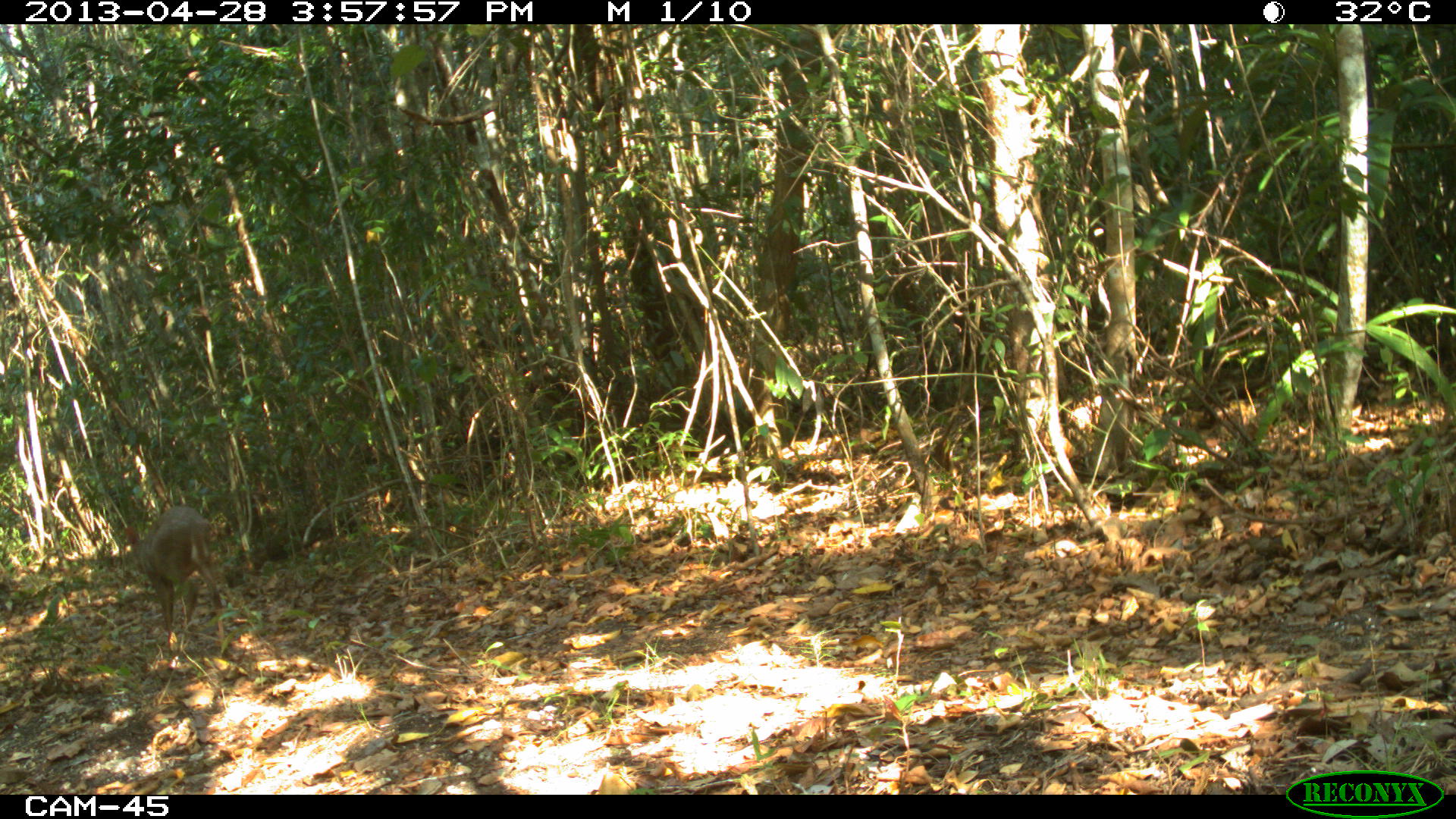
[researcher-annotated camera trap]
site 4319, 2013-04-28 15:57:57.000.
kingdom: Animalia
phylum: Chordata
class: Mammalia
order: Artiodactyla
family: Cervidae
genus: Odocoileus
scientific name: Odocoileus pandora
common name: yucatán brown brocket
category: mazama pandora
Mazama pandora (yucatán brown brocket) (Odocoileus pandora), count 1, sex male.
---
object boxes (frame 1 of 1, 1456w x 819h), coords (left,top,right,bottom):
mazama pandora: (122,505,226,657)